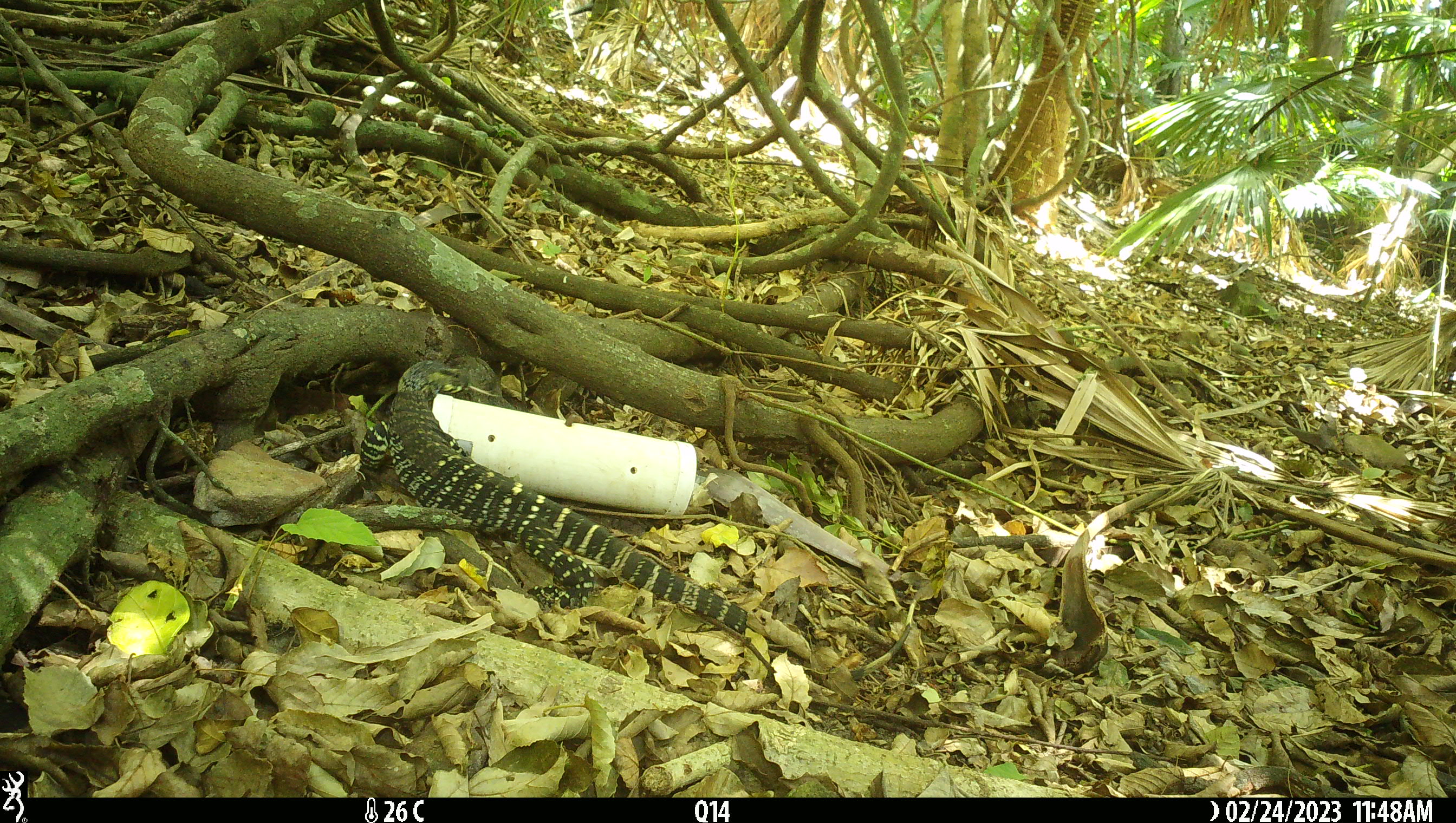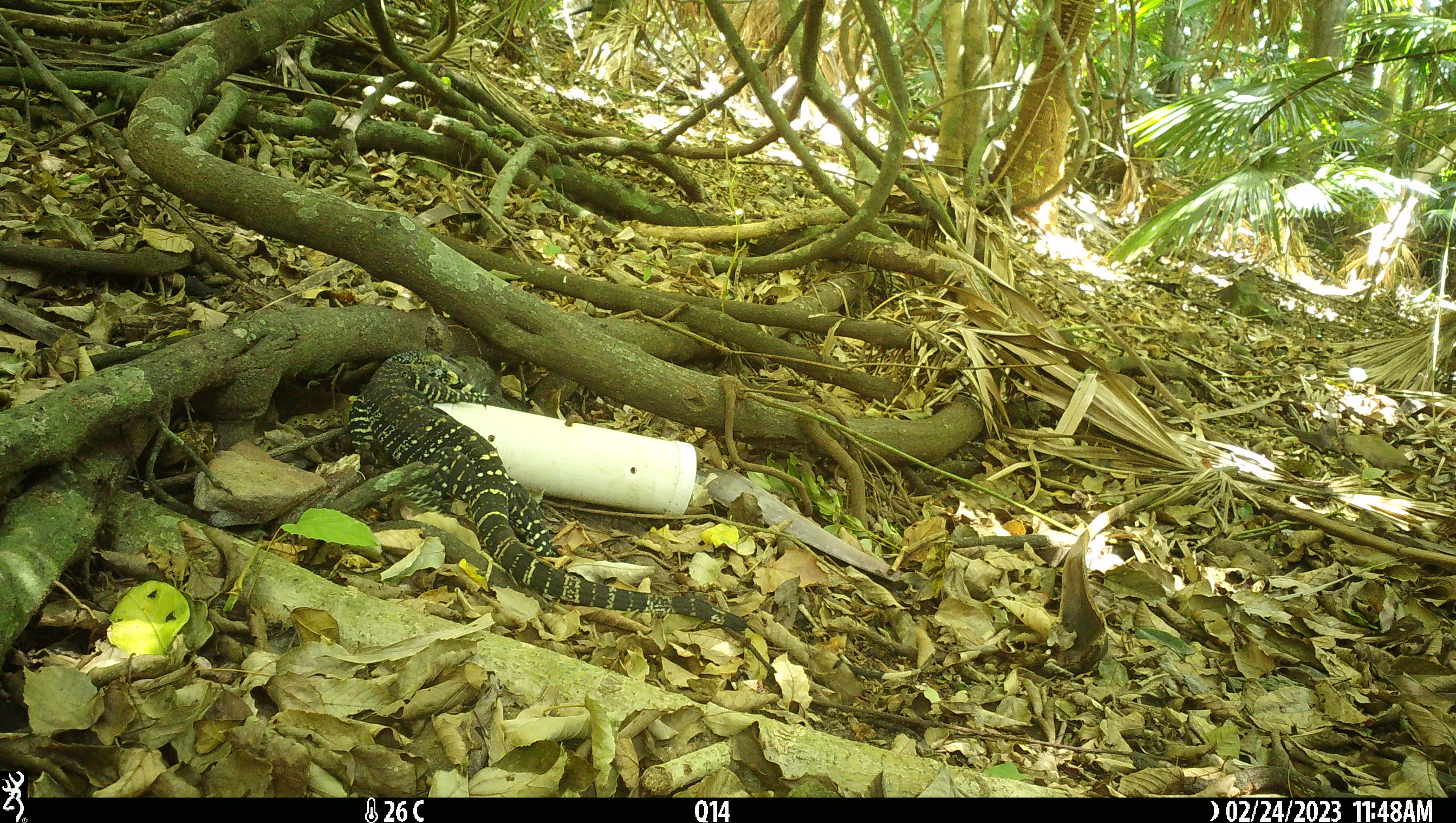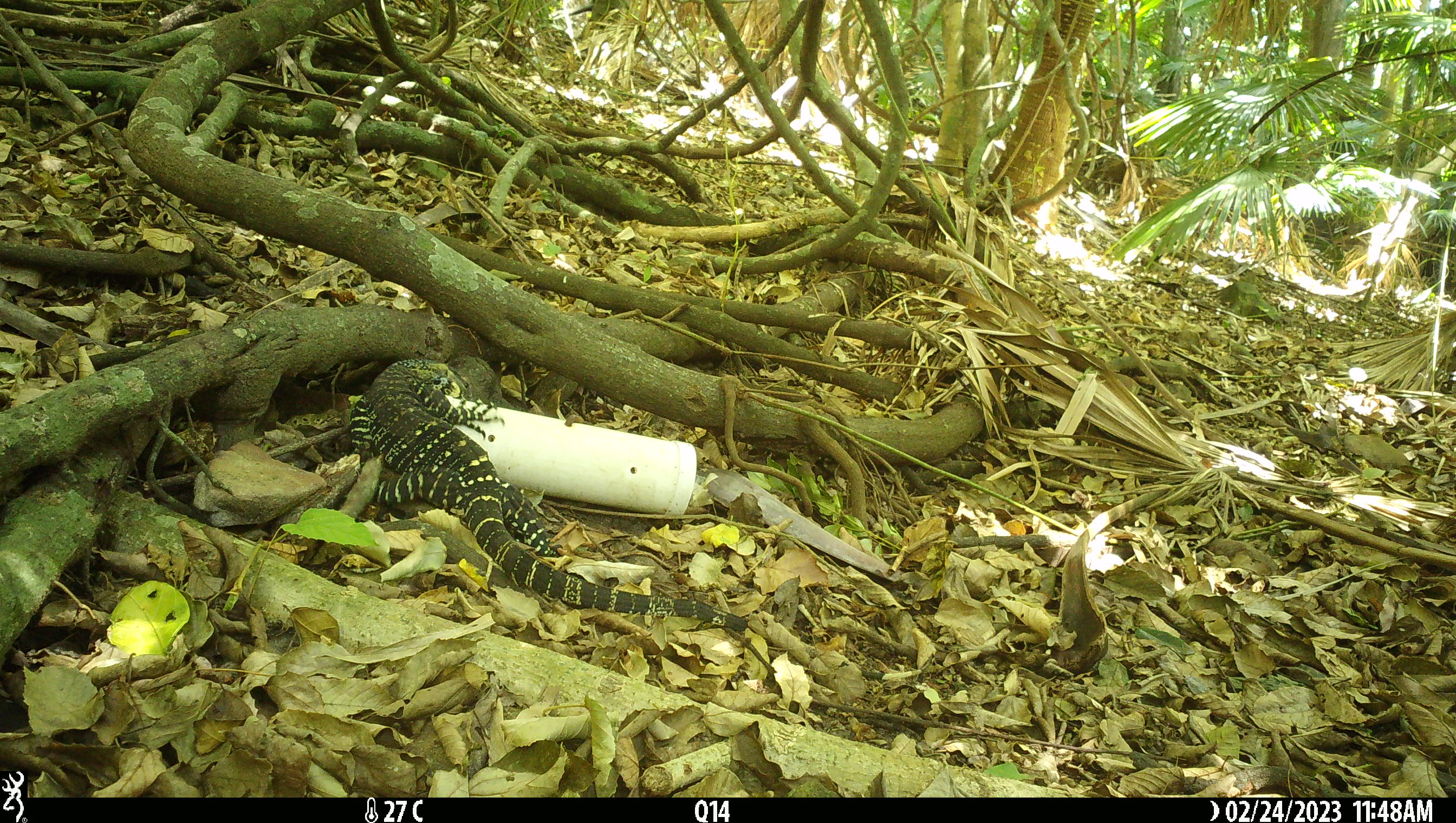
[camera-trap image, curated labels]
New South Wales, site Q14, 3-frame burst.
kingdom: Animalia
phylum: Chordata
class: Reptilia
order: Squamata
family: Varanidae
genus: Varanus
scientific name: Varanus varius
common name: lace monitor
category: goanna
Goanna (lace monitor) (Varanus varius).